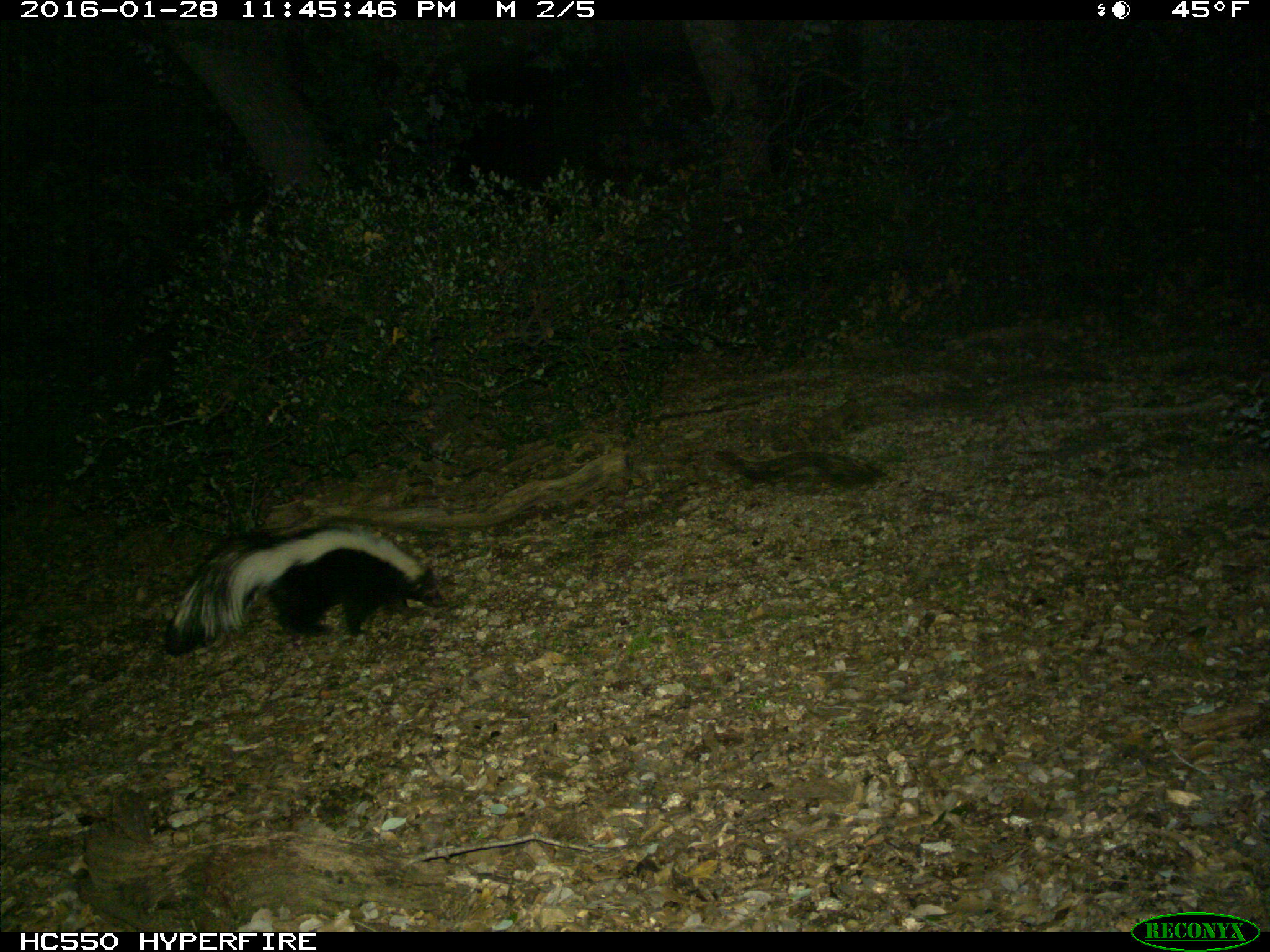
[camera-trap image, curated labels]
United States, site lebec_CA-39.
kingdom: Animalia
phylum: Chordata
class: Mammalia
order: Carnivora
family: Mephitidae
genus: Mephitis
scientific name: Mephitis mephitis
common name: striped skunk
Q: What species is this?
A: Mephitis mephitis (striped skunk).